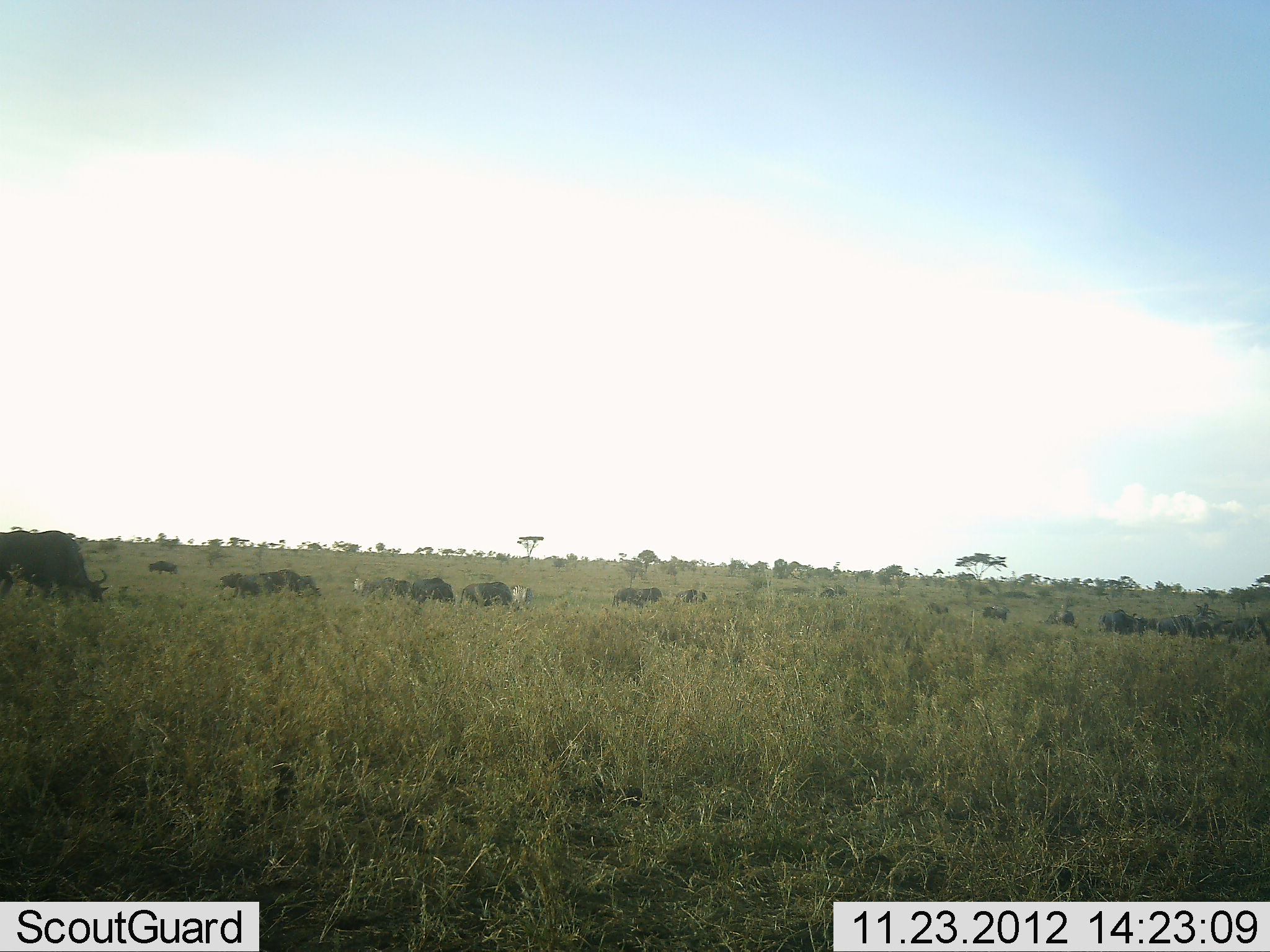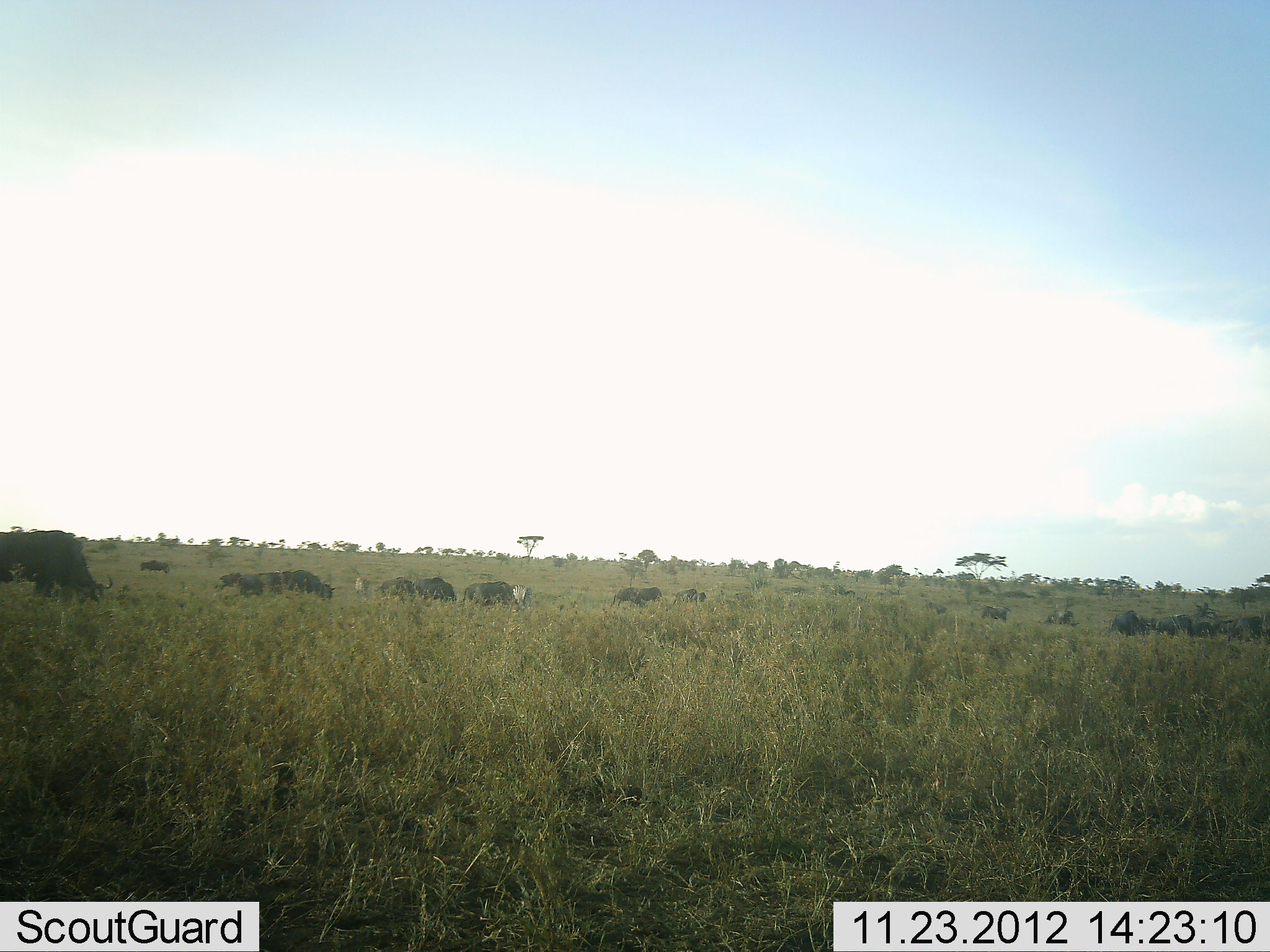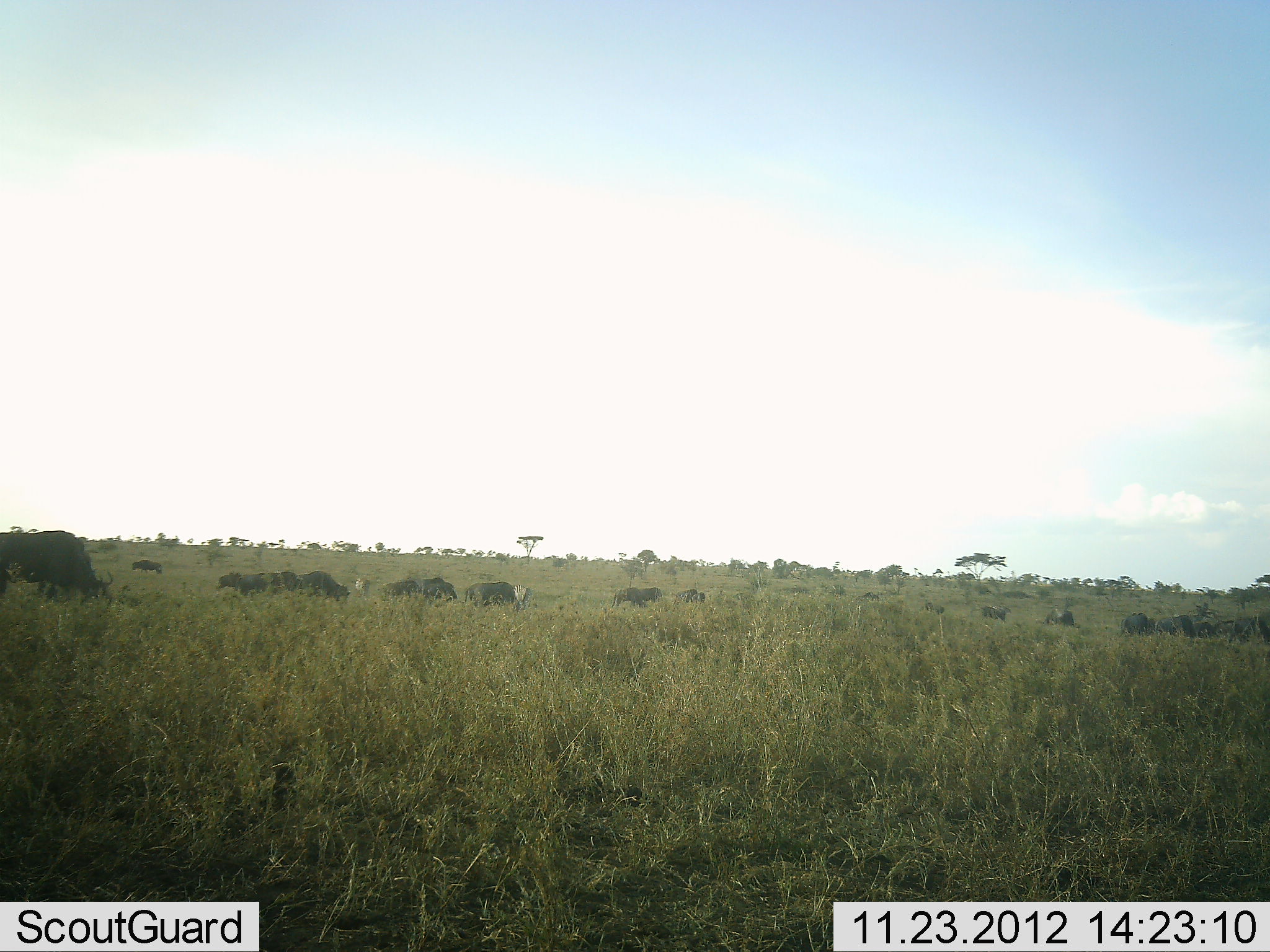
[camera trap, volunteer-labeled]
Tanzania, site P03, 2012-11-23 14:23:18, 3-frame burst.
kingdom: Animalia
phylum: Chordata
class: Mammalia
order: Artiodactyla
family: Bovidae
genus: Connochaetes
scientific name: Connochaetes taurinus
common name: blue wildebeest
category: wildebeest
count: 11-50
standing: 36%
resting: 0%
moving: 36%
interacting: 7%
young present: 0%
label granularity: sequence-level